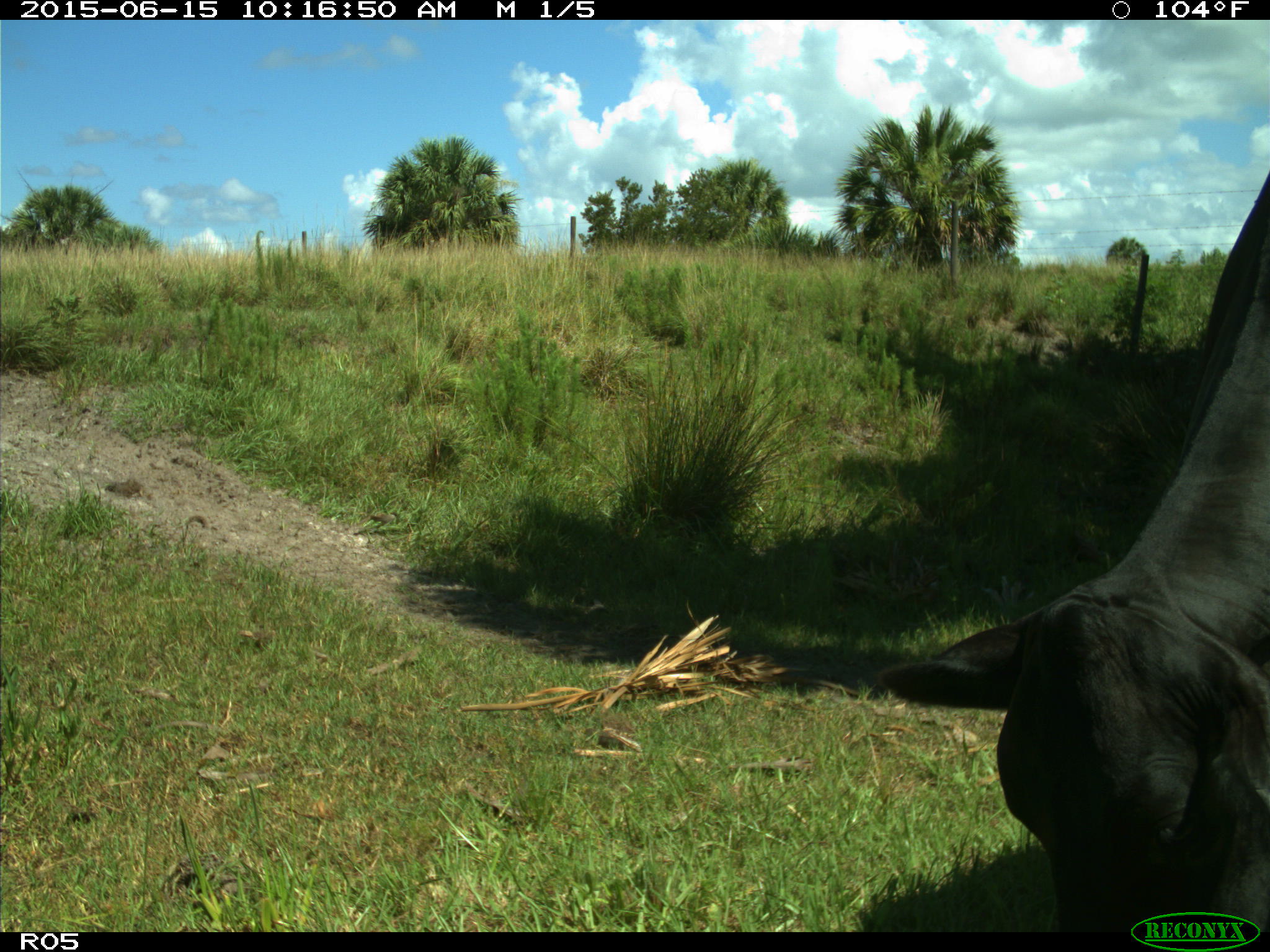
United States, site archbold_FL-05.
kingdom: Animalia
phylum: Chordata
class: Mammalia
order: Artiodactyla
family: Bovidae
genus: Bos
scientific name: Bos taurus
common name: domestic cow